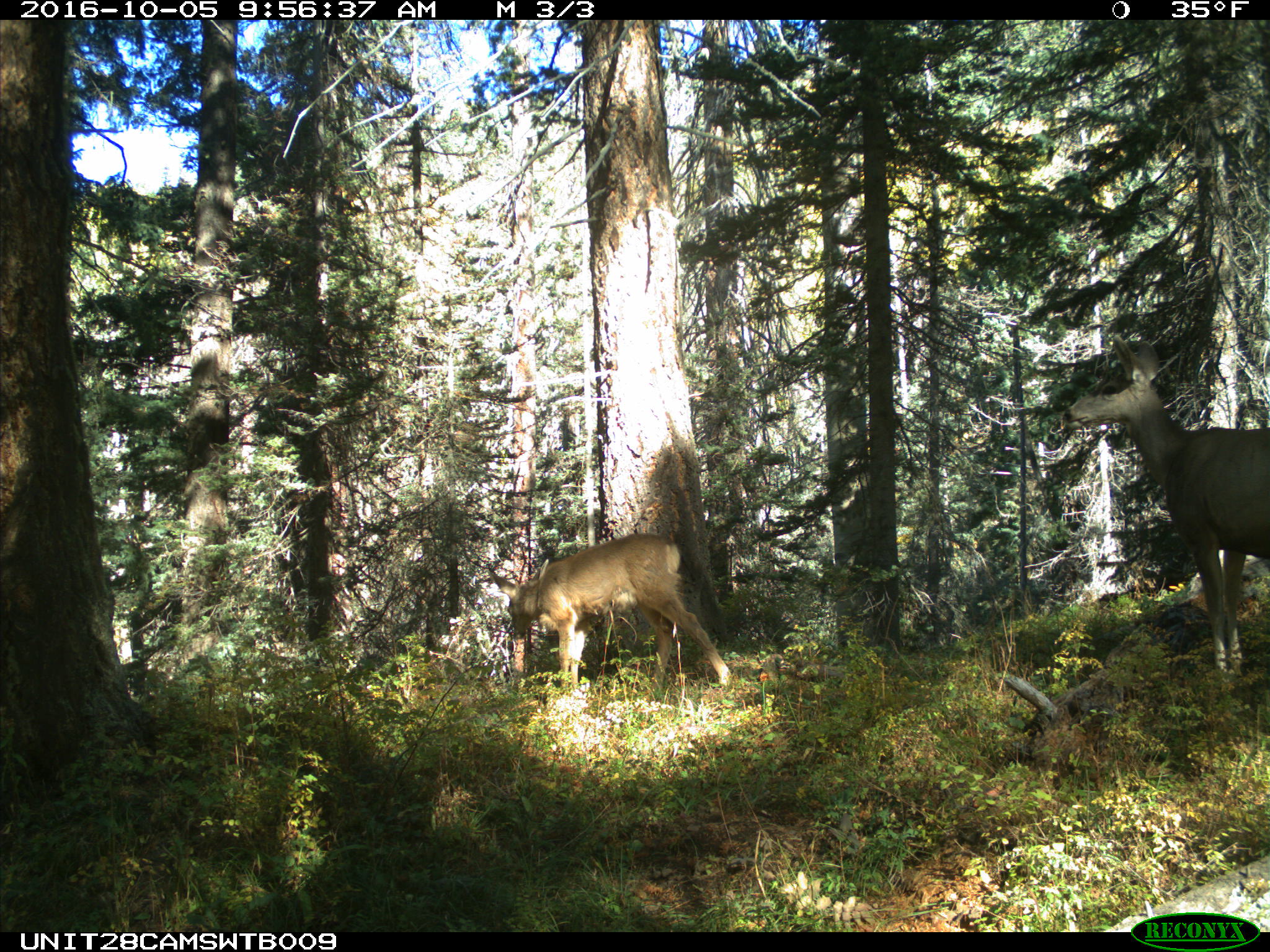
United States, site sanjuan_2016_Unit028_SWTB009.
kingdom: Animalia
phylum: Chordata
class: Mammalia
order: Artiodactyla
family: Cervidae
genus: Odocoileus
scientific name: Odocoileus hemionus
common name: mule deer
Odocoileus hemionus (mule deer).